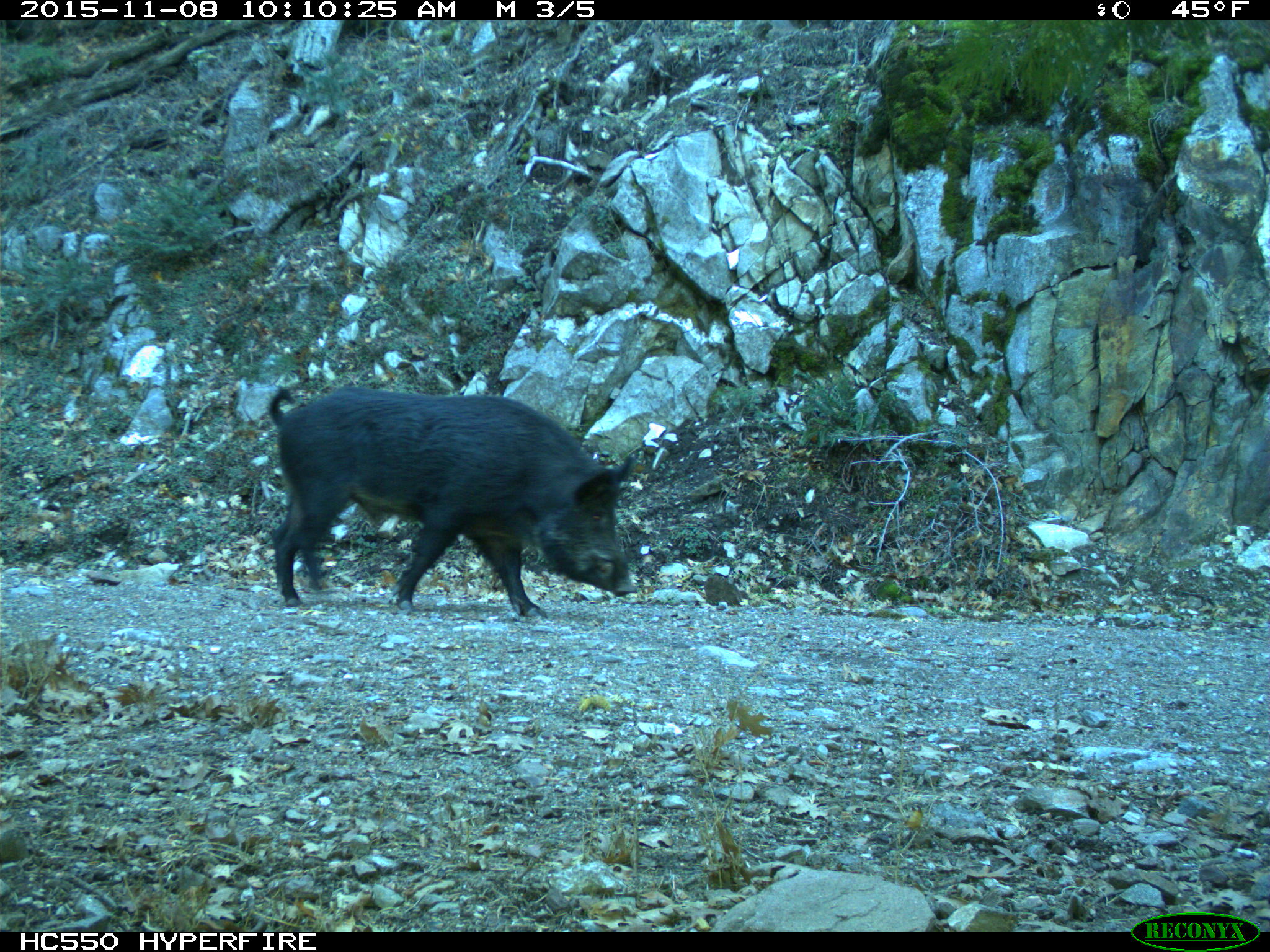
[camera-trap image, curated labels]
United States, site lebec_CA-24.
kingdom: Animalia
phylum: Chordata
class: Mammalia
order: Artiodactyla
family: Suidae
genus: Sus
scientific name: Sus scrofa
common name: wild boar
Sus scrofa (wild boar).